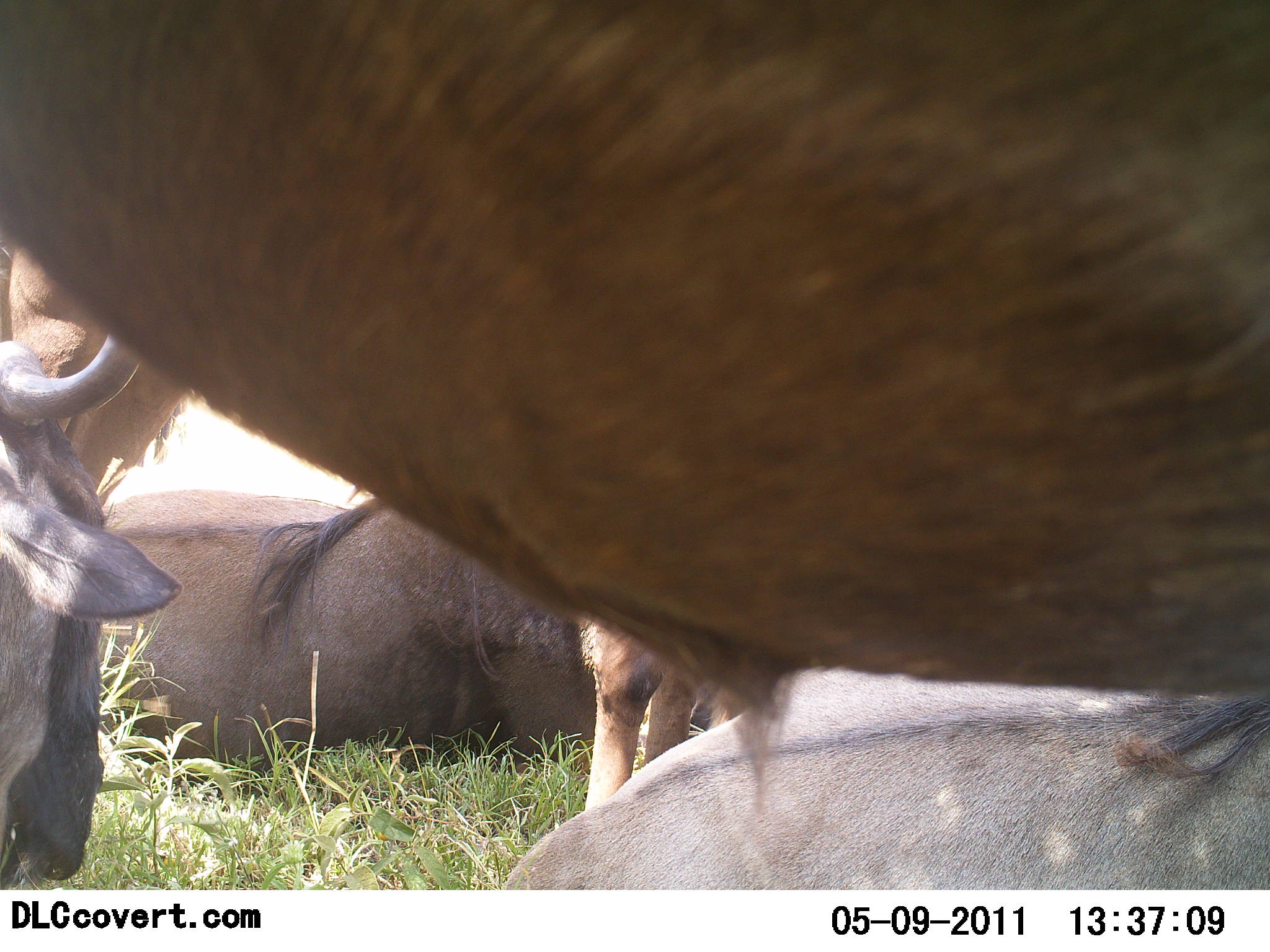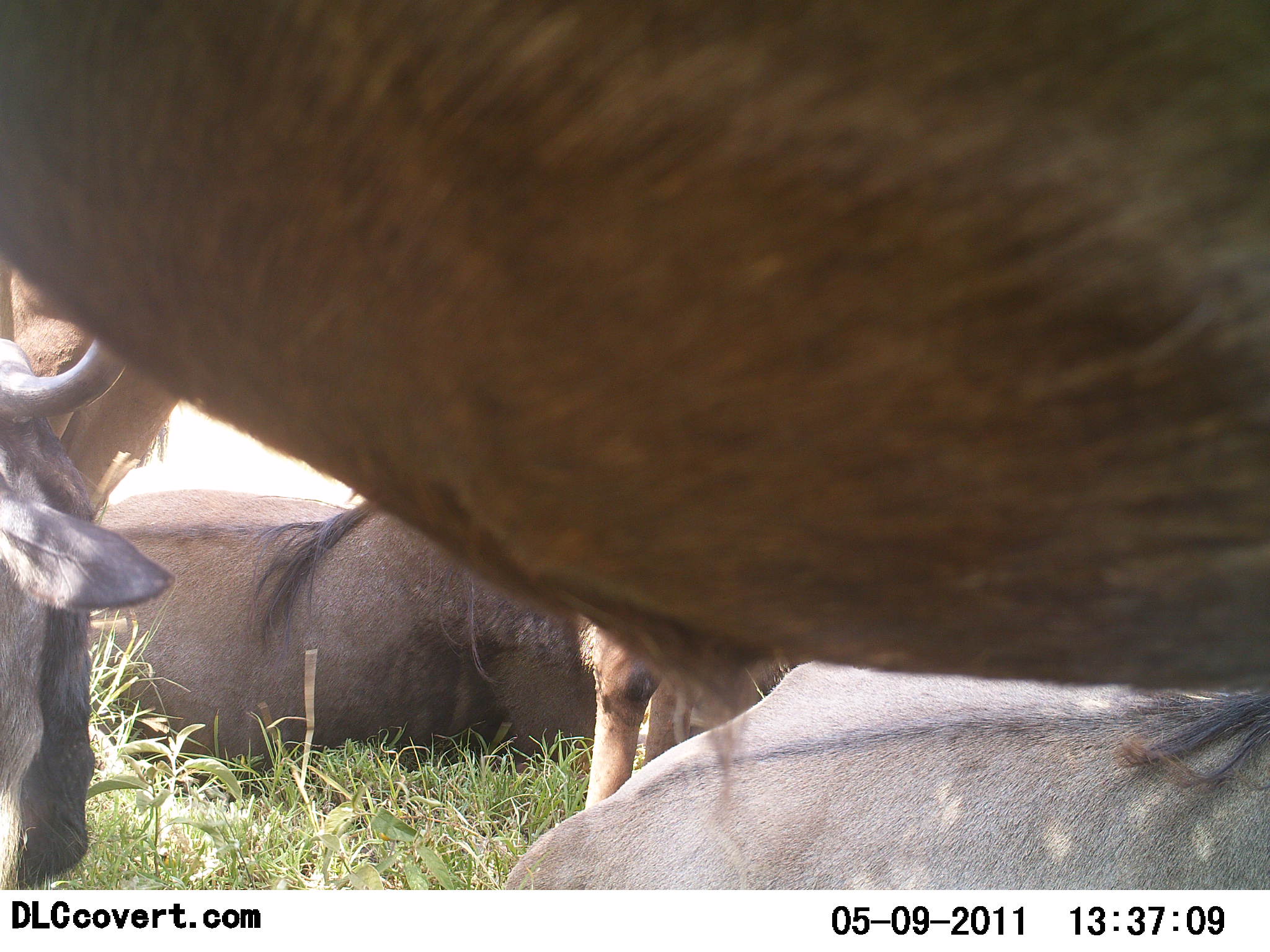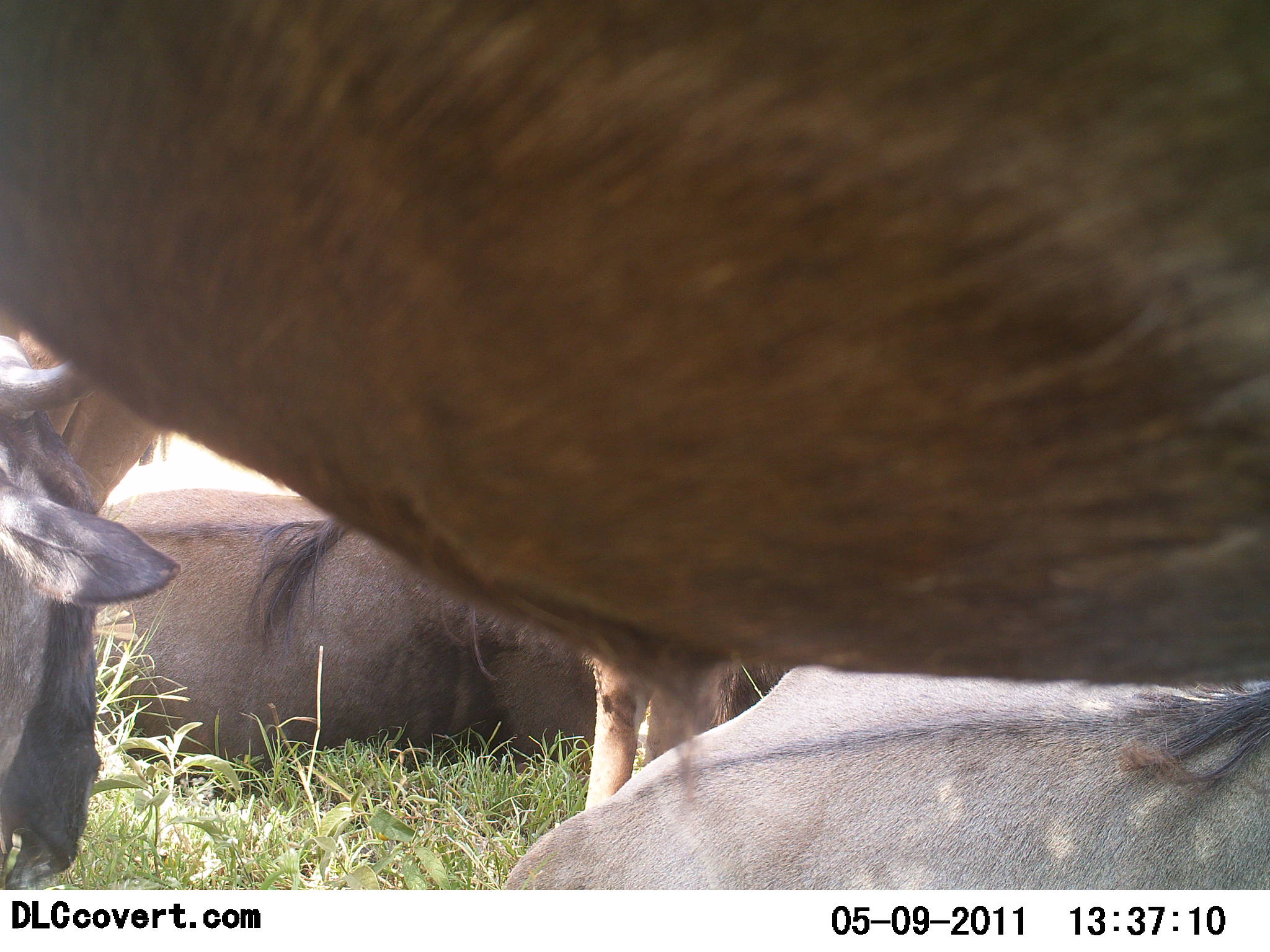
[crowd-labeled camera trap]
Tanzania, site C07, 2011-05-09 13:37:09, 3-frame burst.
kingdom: Animalia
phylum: Chordata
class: Mammalia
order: Artiodactyla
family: Bovidae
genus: Connochaetes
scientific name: Connochaetes taurinus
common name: blue wildebeest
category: wildebeest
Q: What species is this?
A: Wildebeest (blue wildebeest) (Connochaetes taurinus).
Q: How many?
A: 4.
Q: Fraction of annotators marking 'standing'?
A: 45%.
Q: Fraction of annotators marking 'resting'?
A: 91%.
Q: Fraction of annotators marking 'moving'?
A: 0%.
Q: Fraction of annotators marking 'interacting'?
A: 0%.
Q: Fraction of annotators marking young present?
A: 0%.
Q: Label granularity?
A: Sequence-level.